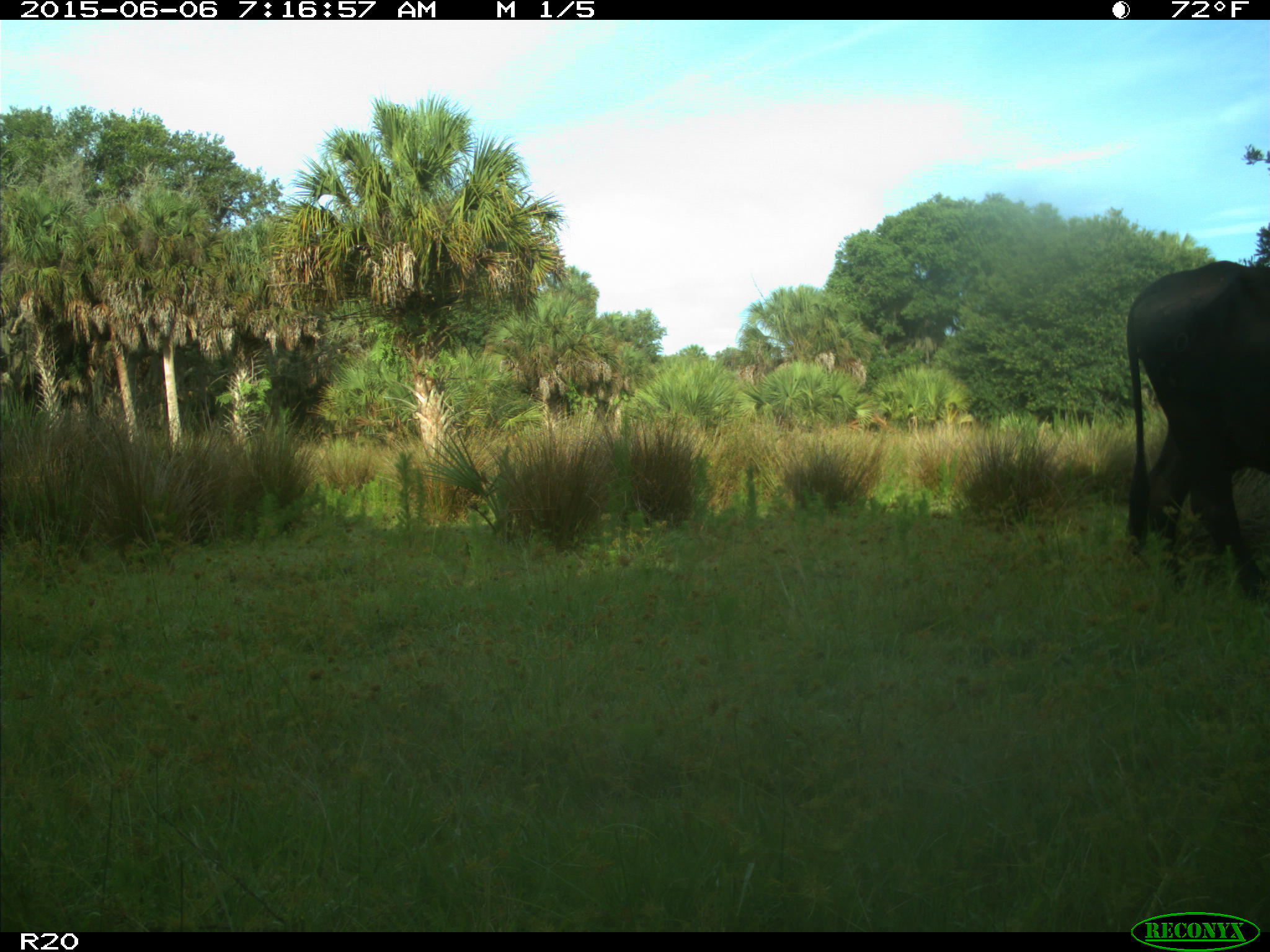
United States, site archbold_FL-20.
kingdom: Animalia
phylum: Chordata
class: Mammalia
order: Artiodactyla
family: Bovidae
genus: Bos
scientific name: Bos taurus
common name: domestic cow